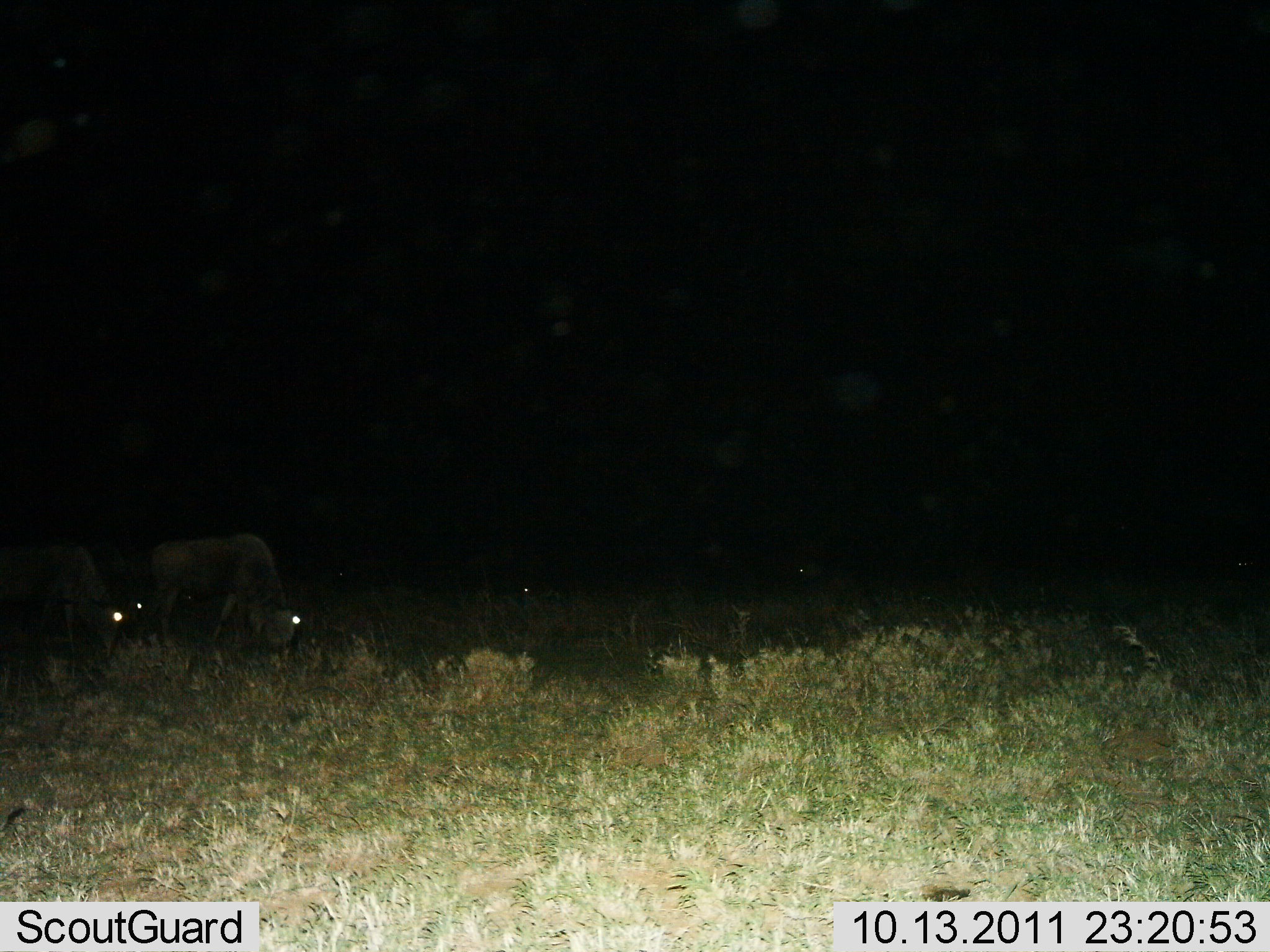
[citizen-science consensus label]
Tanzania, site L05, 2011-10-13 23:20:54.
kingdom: Animalia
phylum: Chordata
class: Mammalia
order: Artiodactyla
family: Bovidae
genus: Connochaetes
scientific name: Connochaetes taurinus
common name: blue wildebeest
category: wildebeest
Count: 4.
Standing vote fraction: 42%.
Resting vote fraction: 0%.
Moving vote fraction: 0%.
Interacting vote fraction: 0%.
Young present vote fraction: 0%.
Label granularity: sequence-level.